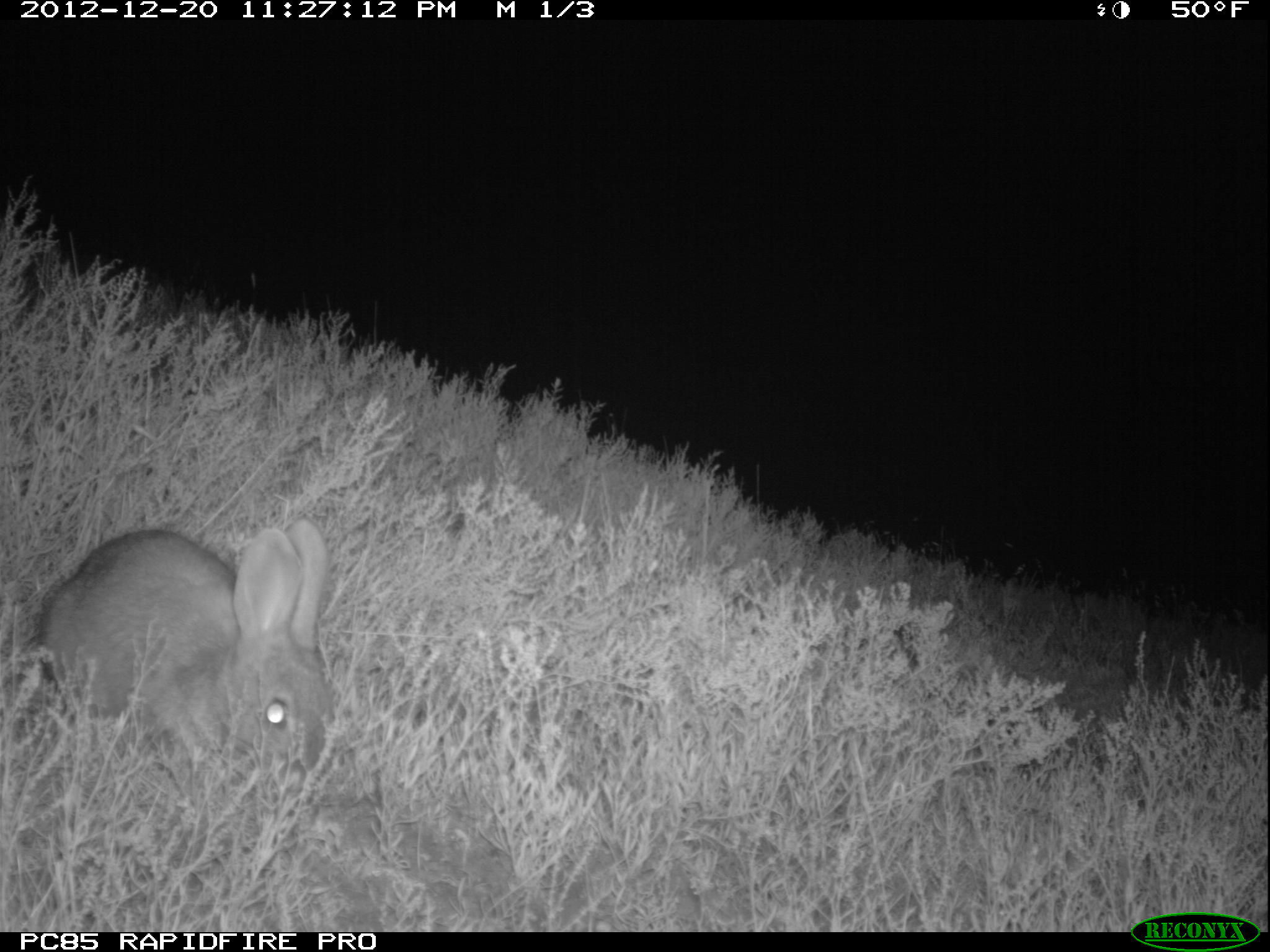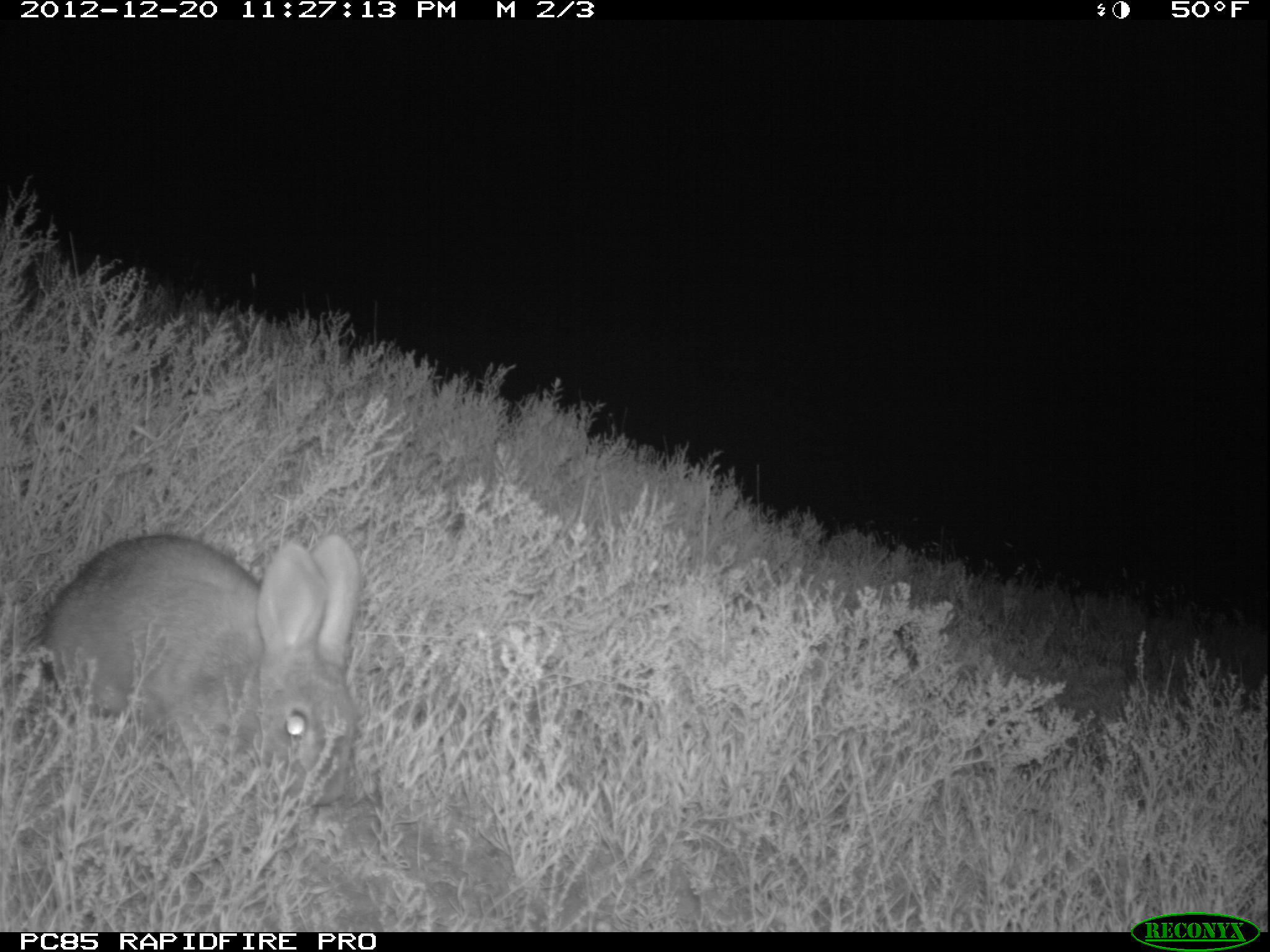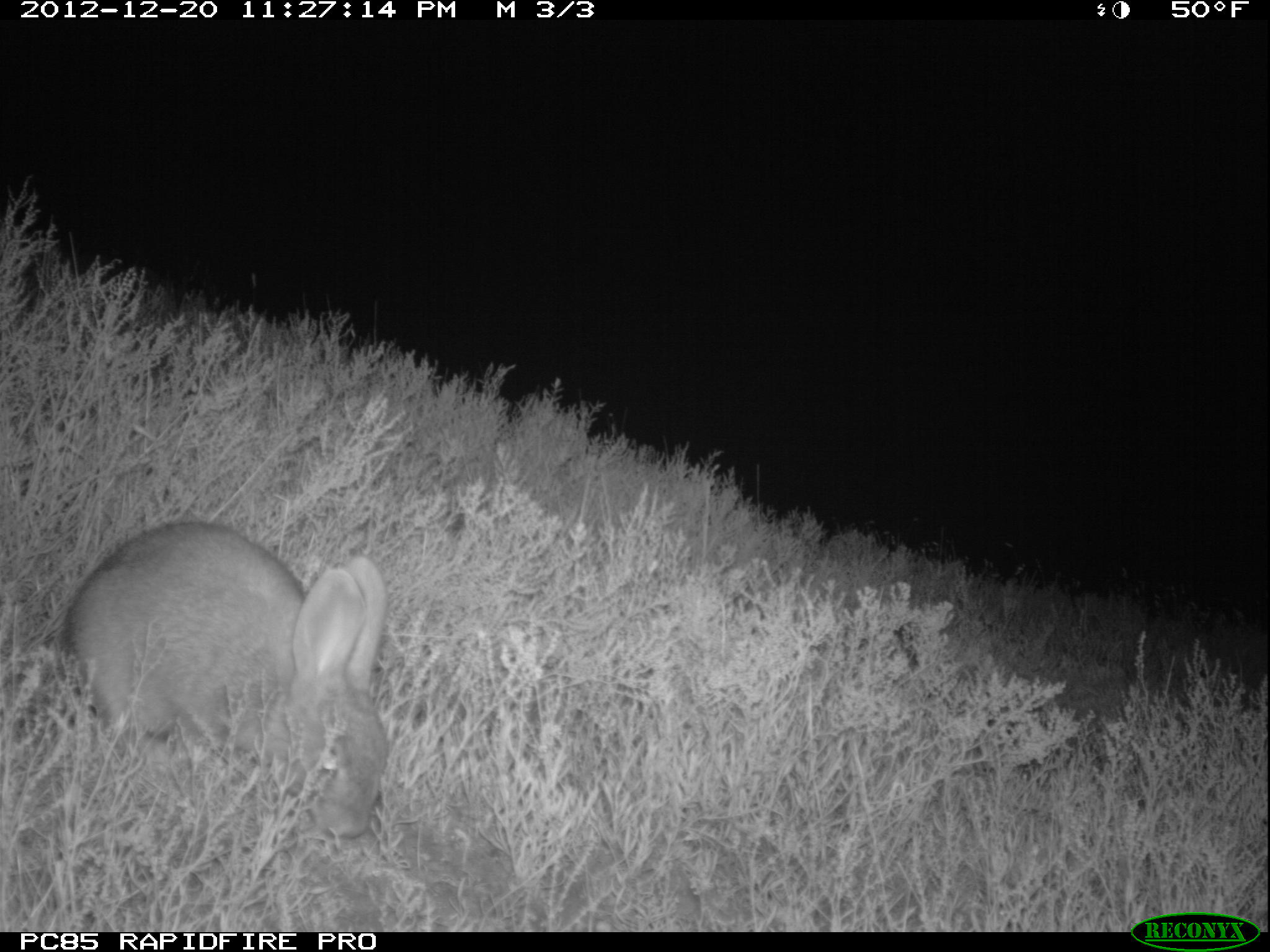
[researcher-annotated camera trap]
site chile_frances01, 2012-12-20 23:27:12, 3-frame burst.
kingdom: Animalia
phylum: Chordata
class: Mammalia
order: Lagomorpha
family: Leporidae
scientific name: Leporidae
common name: rabbits and hares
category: rabbit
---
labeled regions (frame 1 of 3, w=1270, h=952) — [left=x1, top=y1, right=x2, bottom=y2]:
rabbit: [left=25, top=521, right=332, bottom=796]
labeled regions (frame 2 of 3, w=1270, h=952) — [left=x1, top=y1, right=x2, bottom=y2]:
rabbit: [left=21, top=528, right=362, bottom=826]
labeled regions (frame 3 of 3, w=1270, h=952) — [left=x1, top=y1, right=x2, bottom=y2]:
rabbit: [left=53, top=518, right=389, bottom=847]